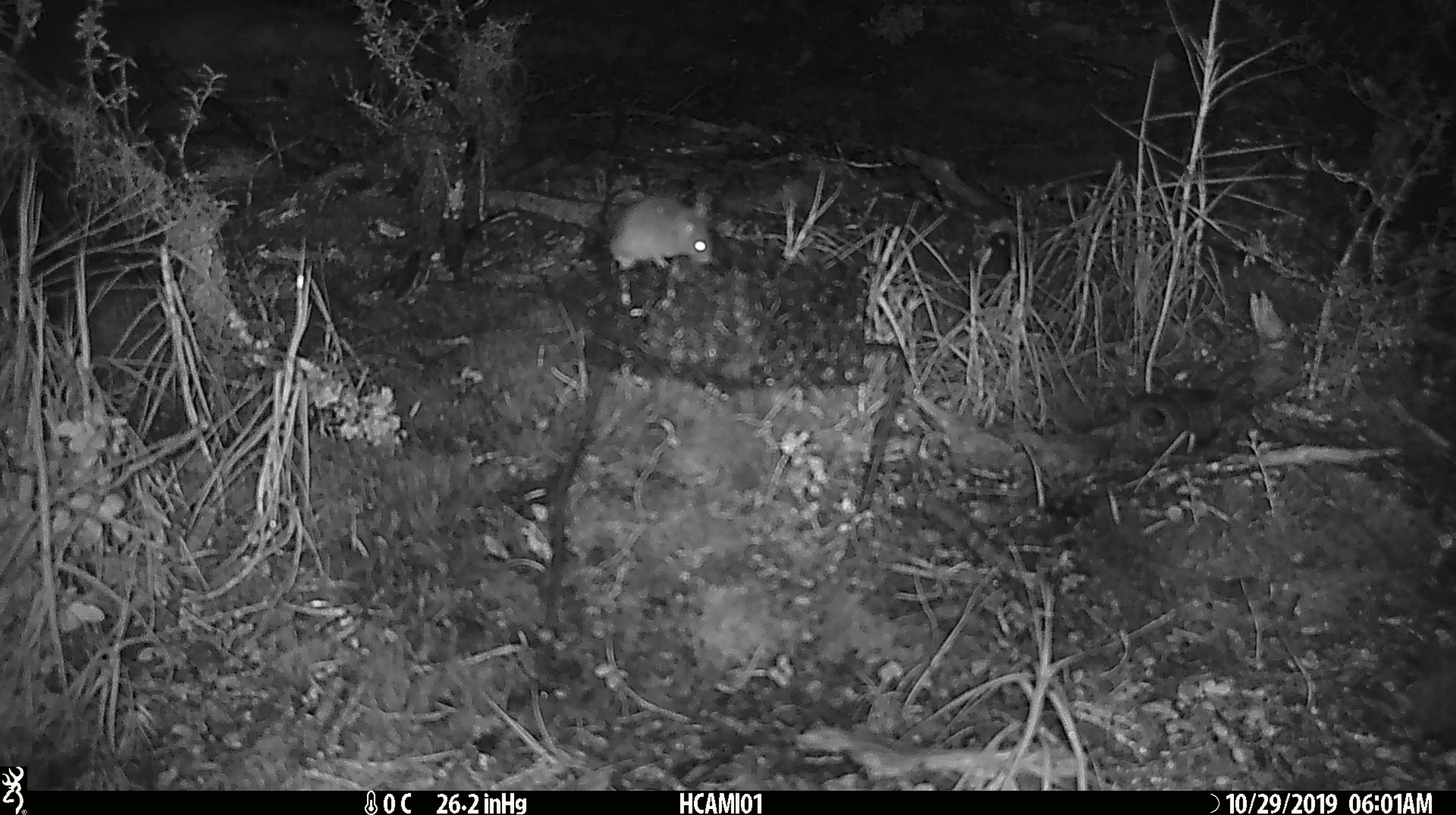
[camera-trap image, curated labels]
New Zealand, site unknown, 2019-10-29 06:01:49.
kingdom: Animalia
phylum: Chordata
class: Mammalia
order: Rodentia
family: Muridae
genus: Mus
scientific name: Mus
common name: mouse